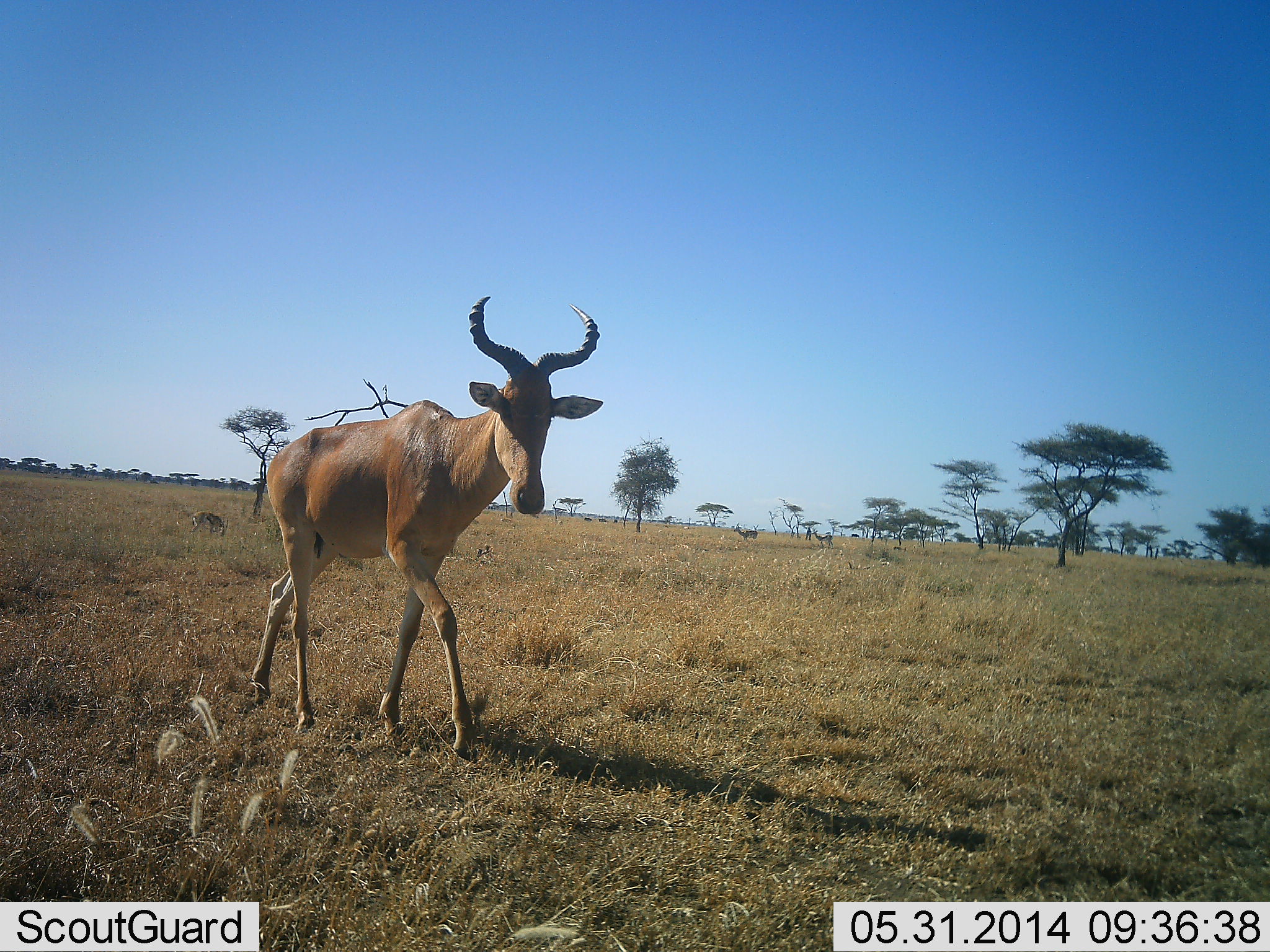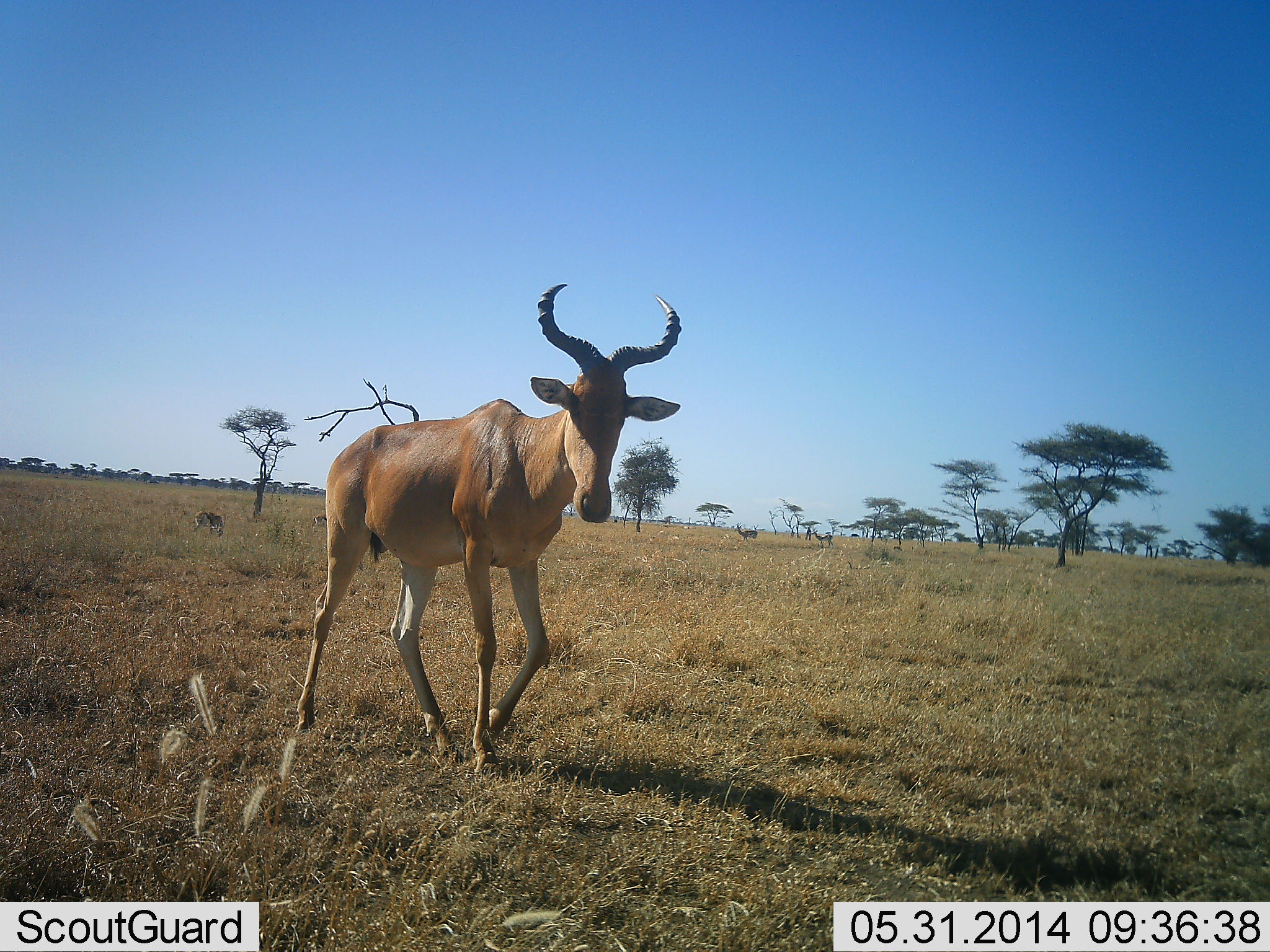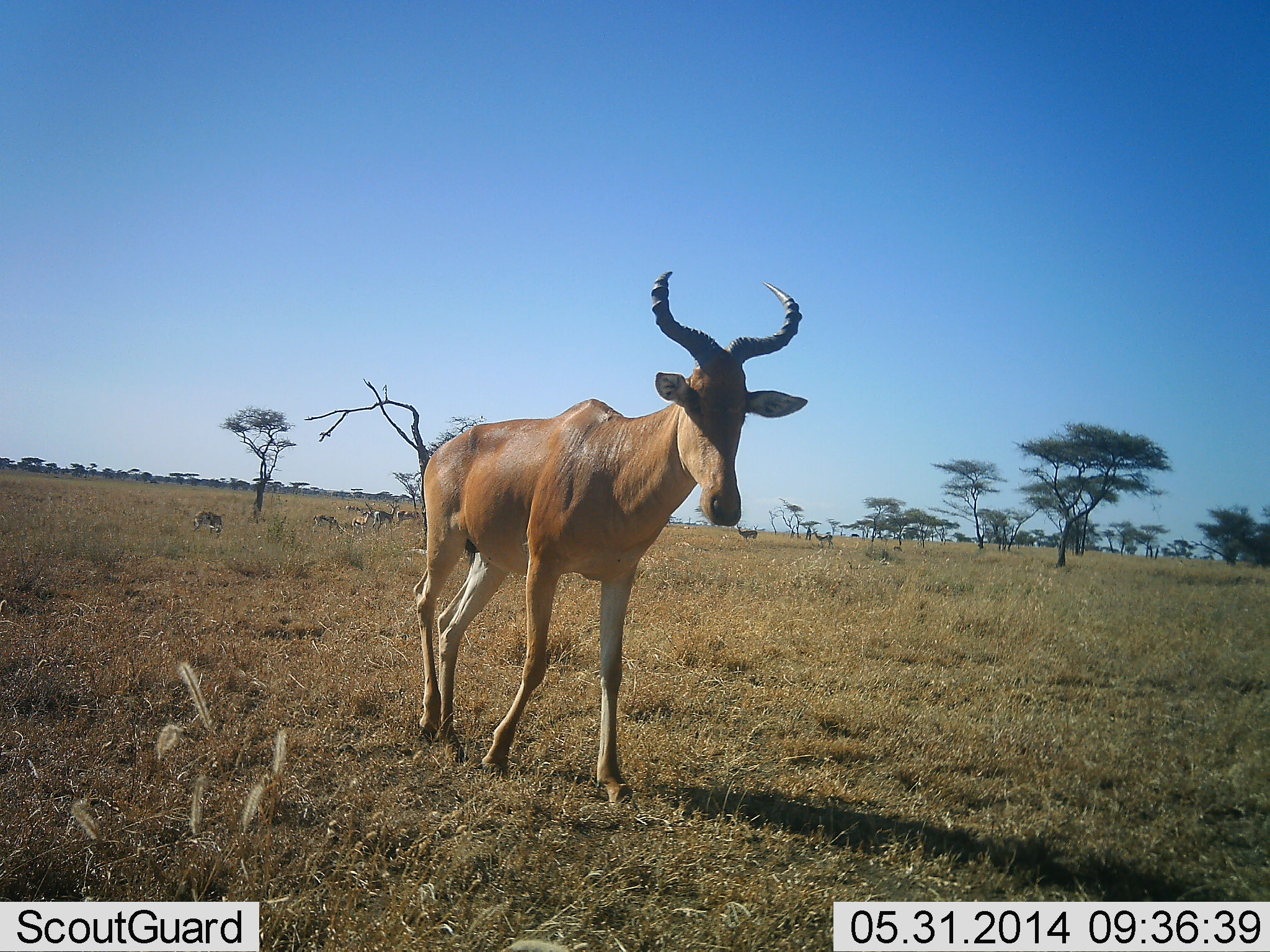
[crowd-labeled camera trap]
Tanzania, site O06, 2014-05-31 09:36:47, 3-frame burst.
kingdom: Animalia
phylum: Chordata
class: Mammalia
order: Artiodactyla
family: Bovidae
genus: Alcelaphus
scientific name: Alcelaphus buselaphus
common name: hartebeest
Hartebeest (Alcelaphus buselaphus), count 1. Behavior (volunteer vote fractions): standing 13%, resting 0%, moving 87%, interacting 0%. Young present (vote fraction): 0%. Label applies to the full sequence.